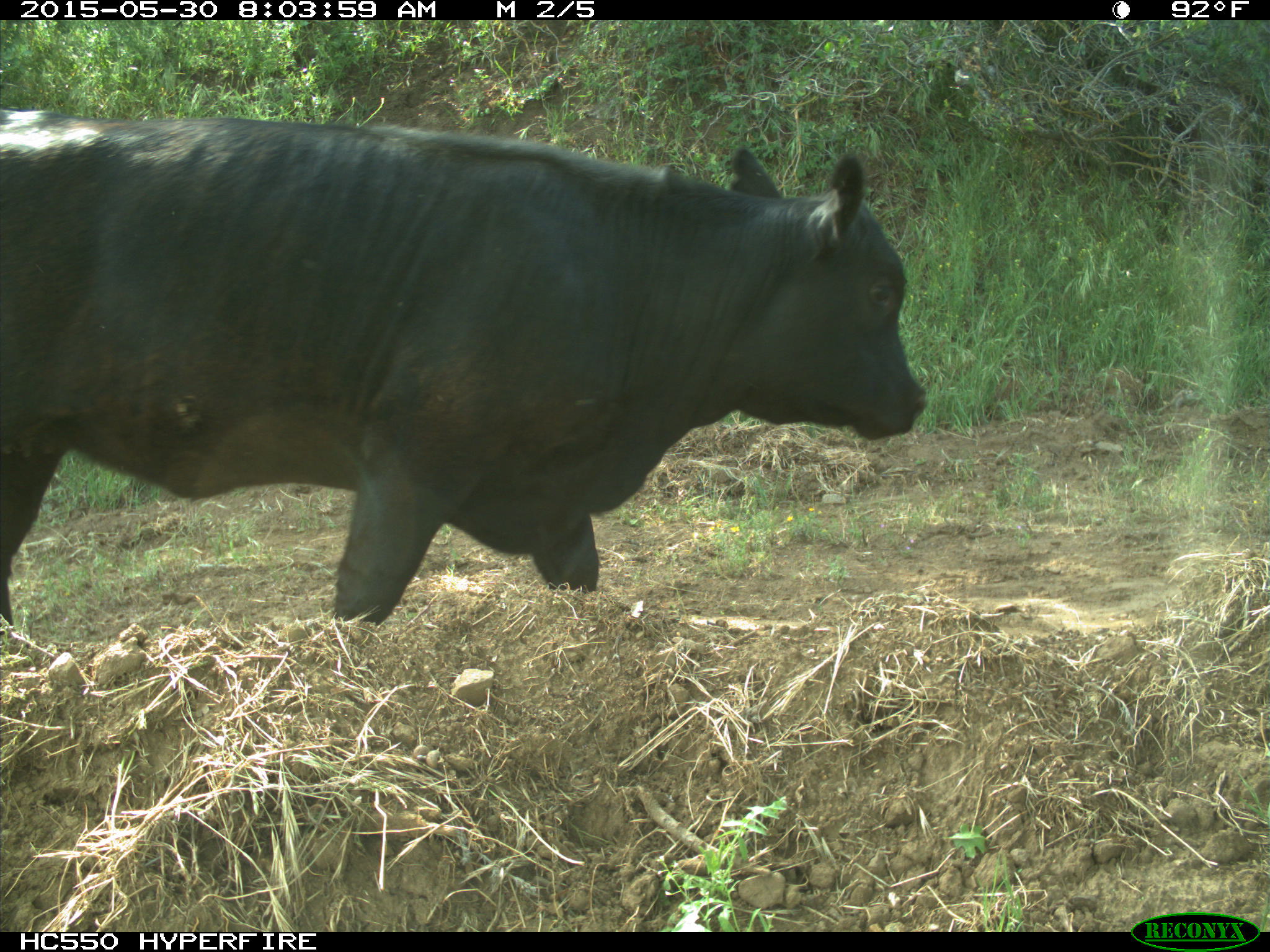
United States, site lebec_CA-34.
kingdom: Animalia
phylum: Chordata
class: Mammalia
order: Artiodactyla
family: Bovidae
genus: Bos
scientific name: Bos taurus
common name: domestic cow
Bos taurus (domestic cow).